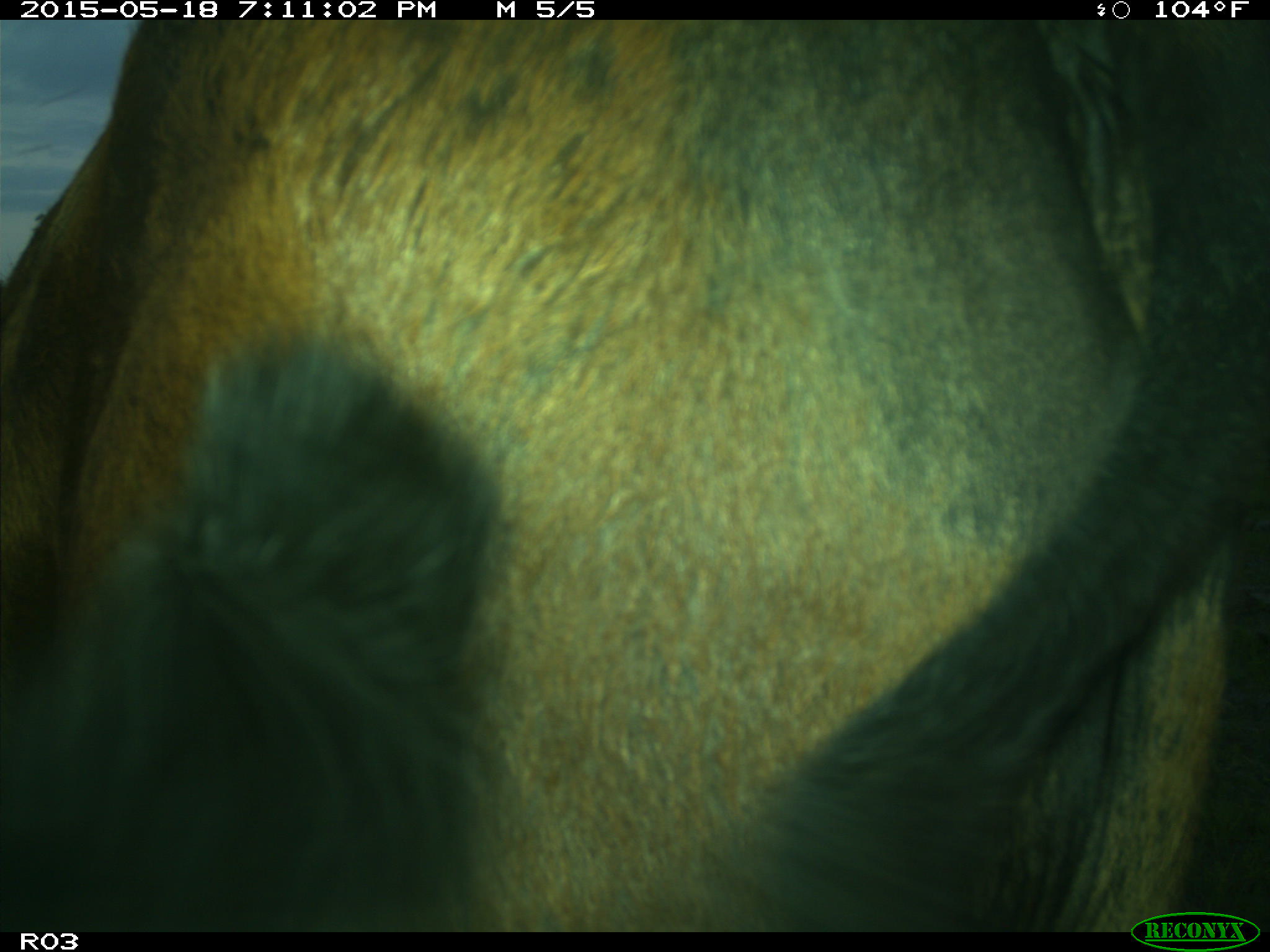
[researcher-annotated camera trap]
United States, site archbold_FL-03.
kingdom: Animalia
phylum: Chordata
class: Mammalia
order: Artiodactyla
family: Bovidae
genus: Bos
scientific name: Bos taurus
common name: domestic cow